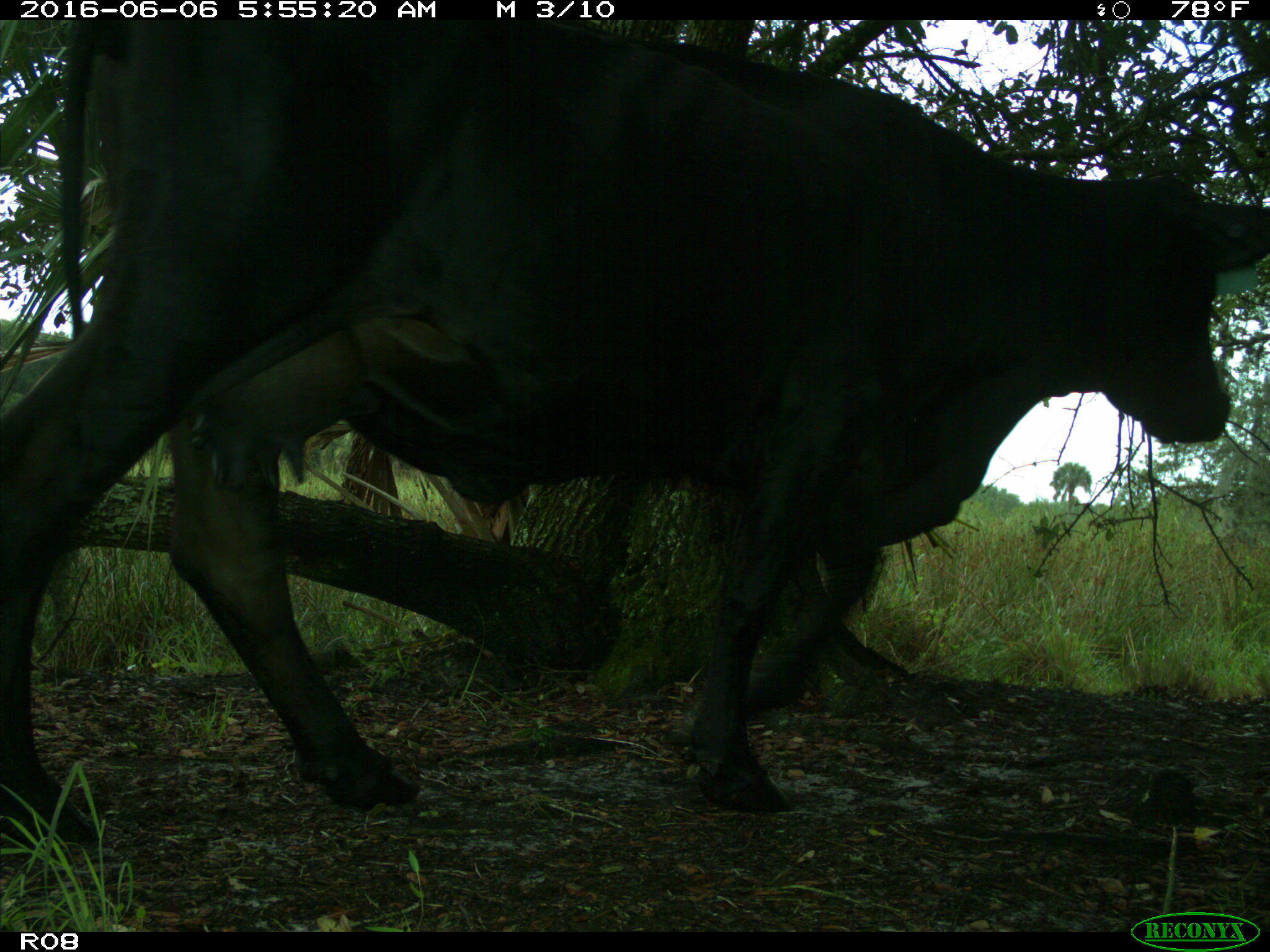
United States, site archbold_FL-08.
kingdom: Animalia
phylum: Chordata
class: Mammalia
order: Artiodactyla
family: Bovidae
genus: Bos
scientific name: Bos taurus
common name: domestic cow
Bos taurus (domestic cow).